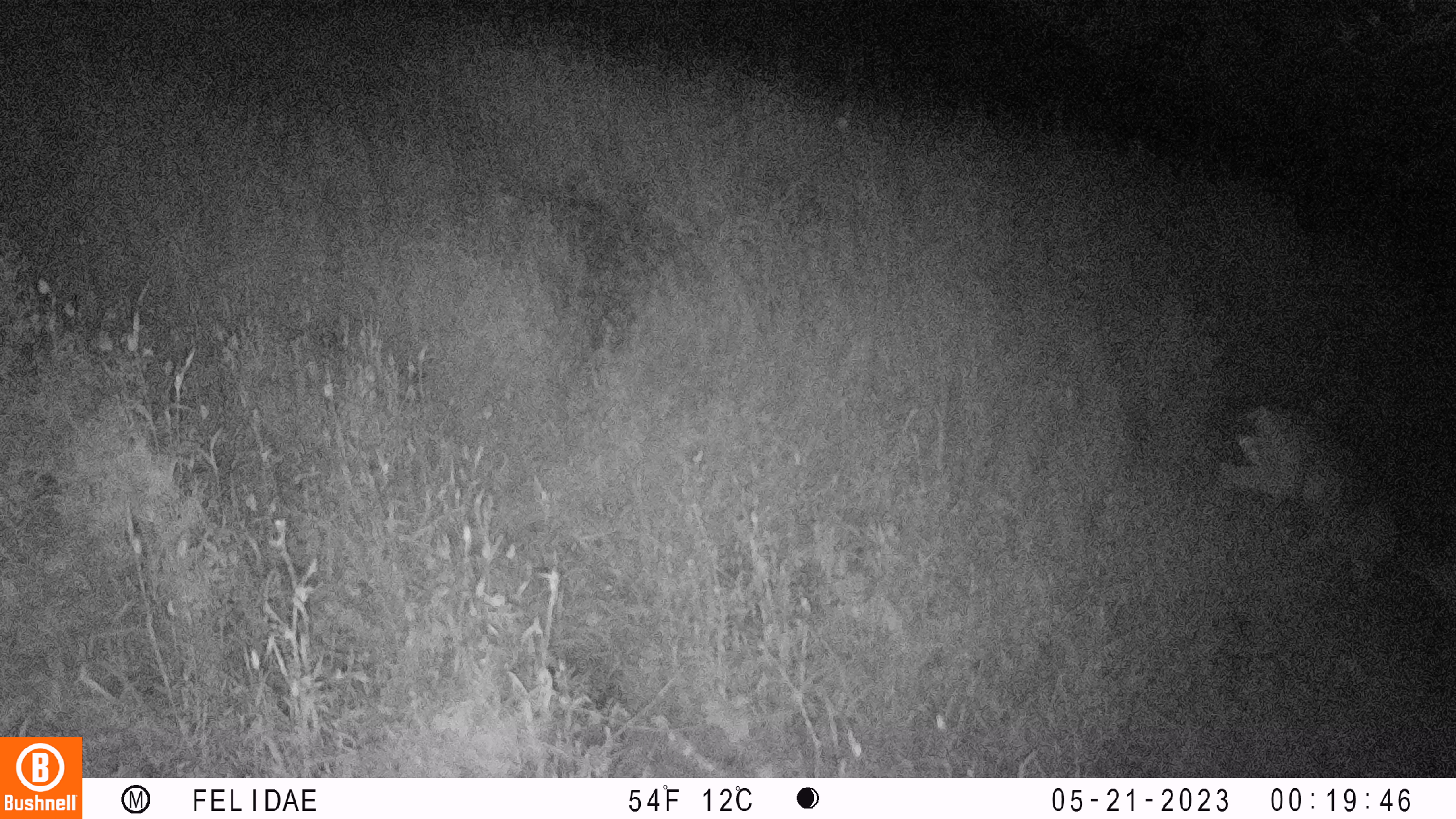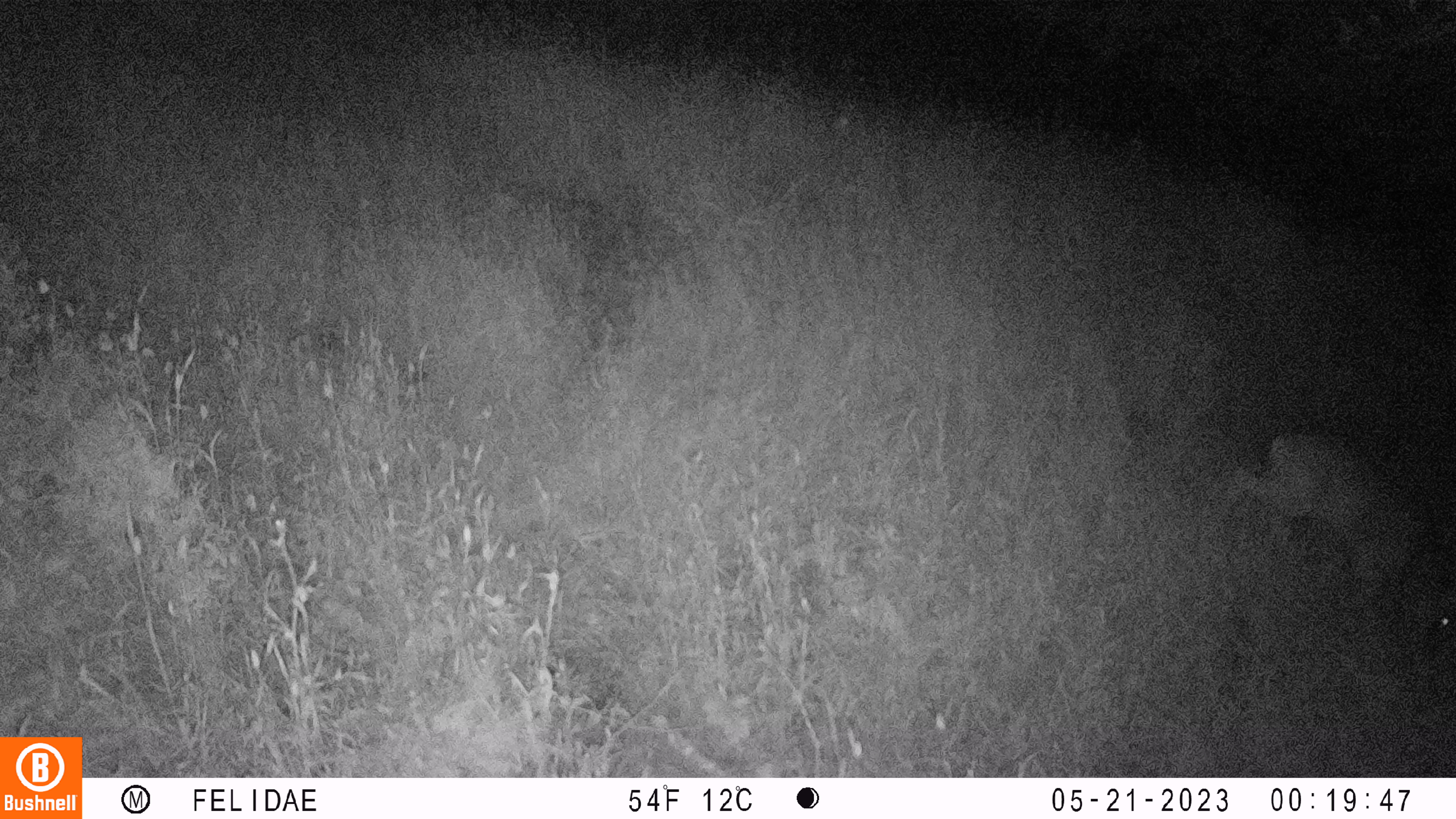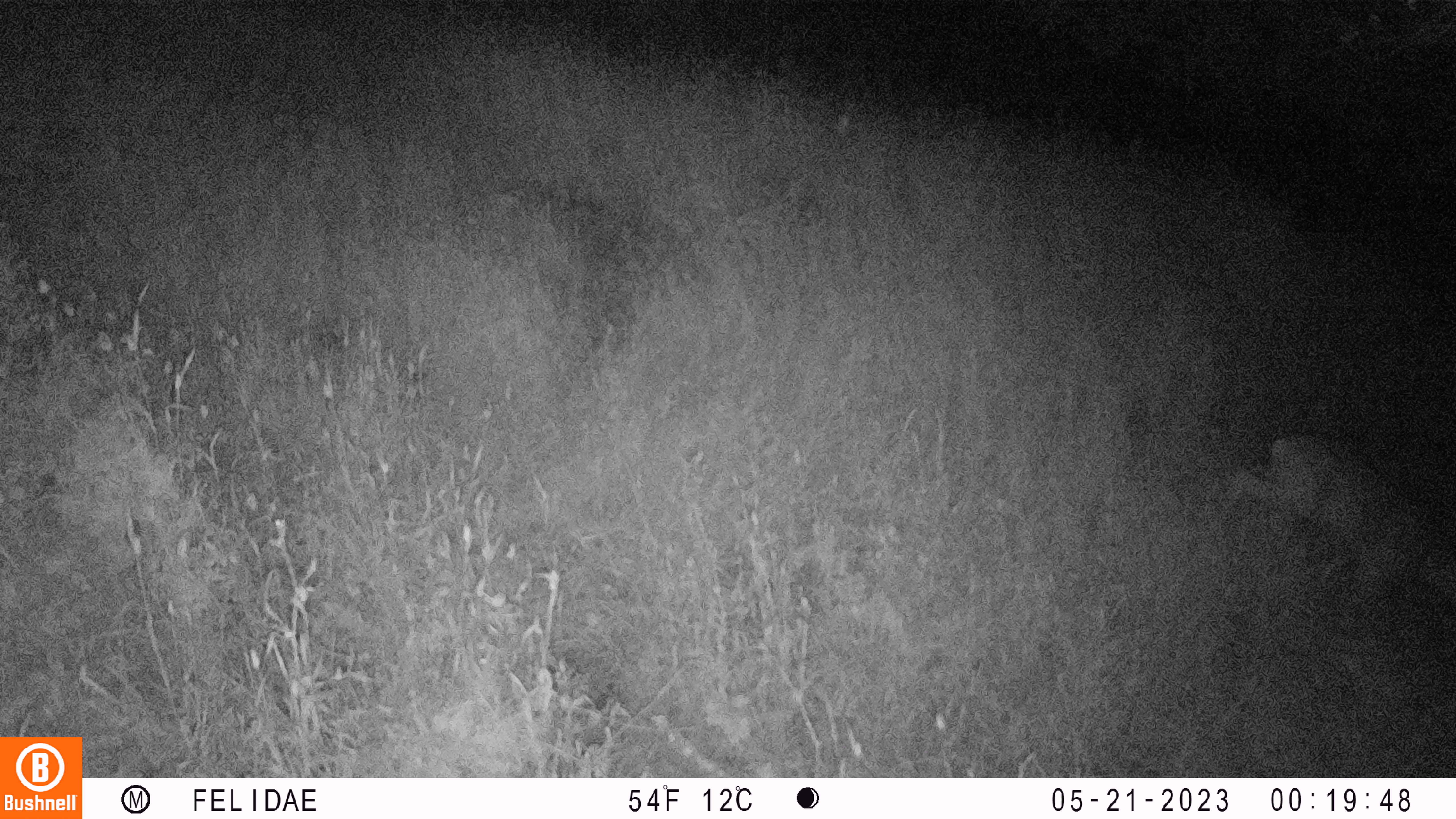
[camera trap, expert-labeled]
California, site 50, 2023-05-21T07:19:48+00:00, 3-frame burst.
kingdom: Animalia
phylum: Chordata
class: Mammalia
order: Artiodactyla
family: Cervidae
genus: Odocoileus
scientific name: Odocoileus hemionus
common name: mule deer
Mule deer (Odocoileus hemionus).